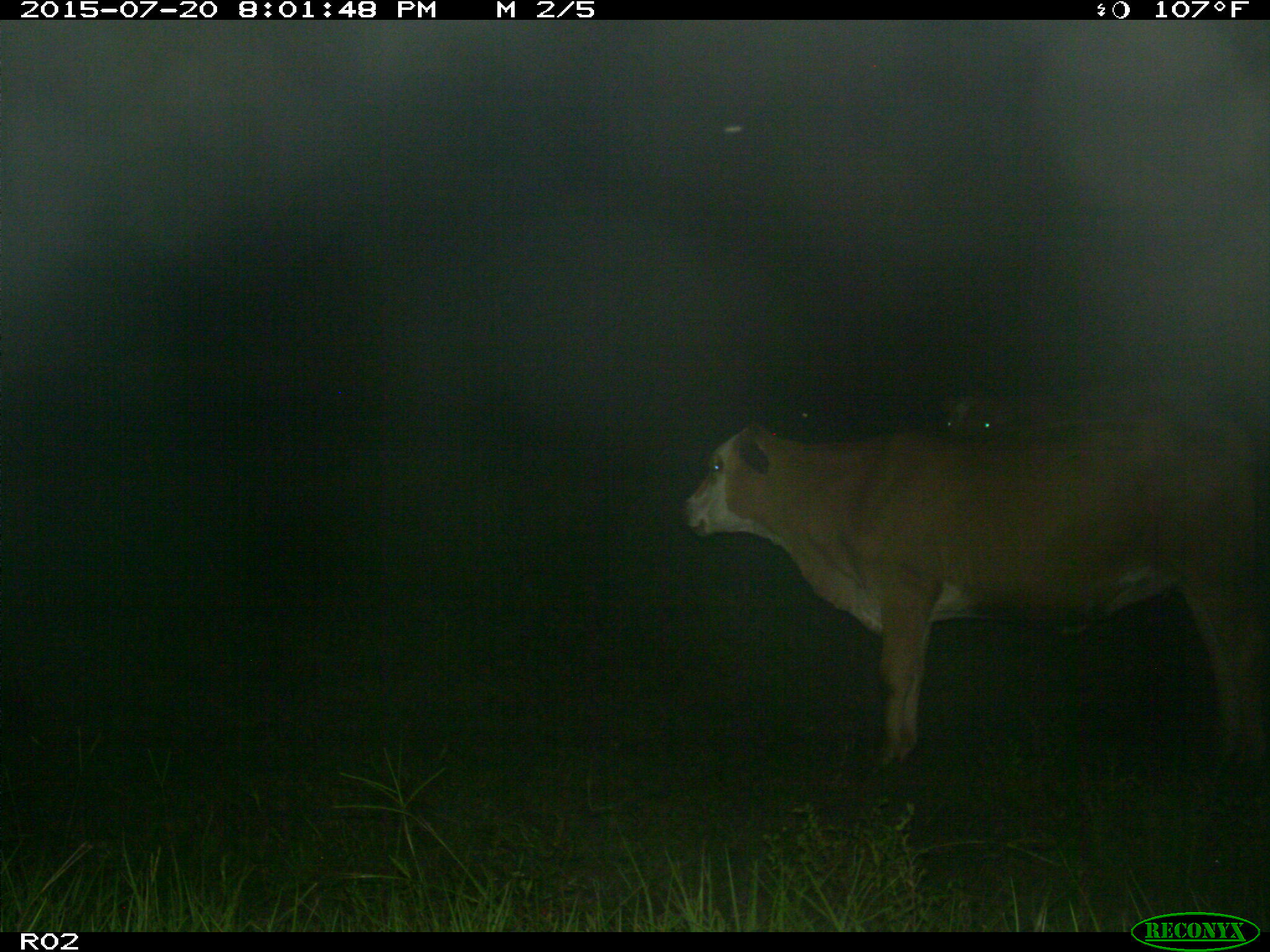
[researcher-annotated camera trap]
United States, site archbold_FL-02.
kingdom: Animalia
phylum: Chordata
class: Mammalia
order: Artiodactyla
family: Bovidae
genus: Bos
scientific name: Bos taurus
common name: domestic cow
Bos taurus (domestic cow).